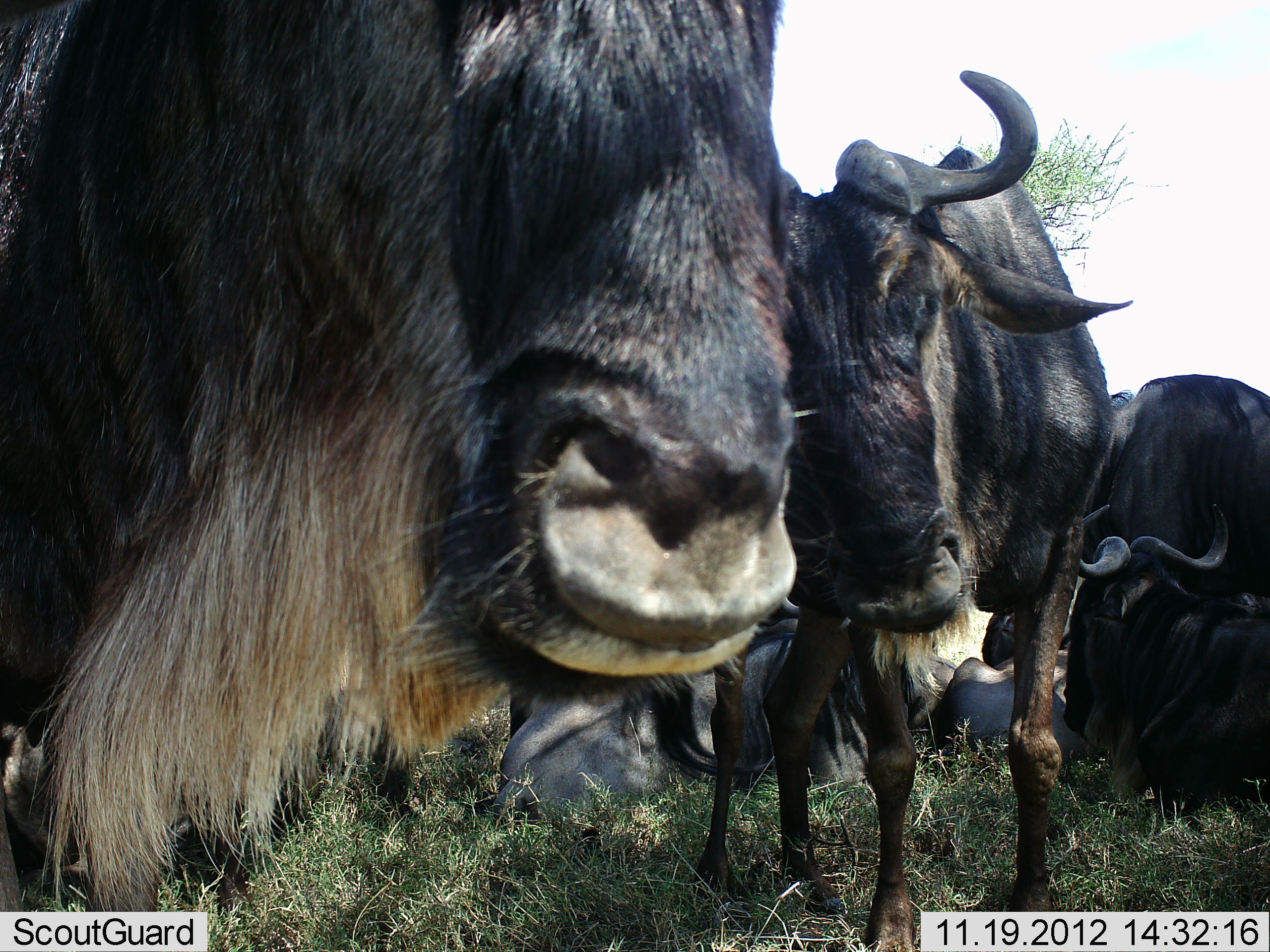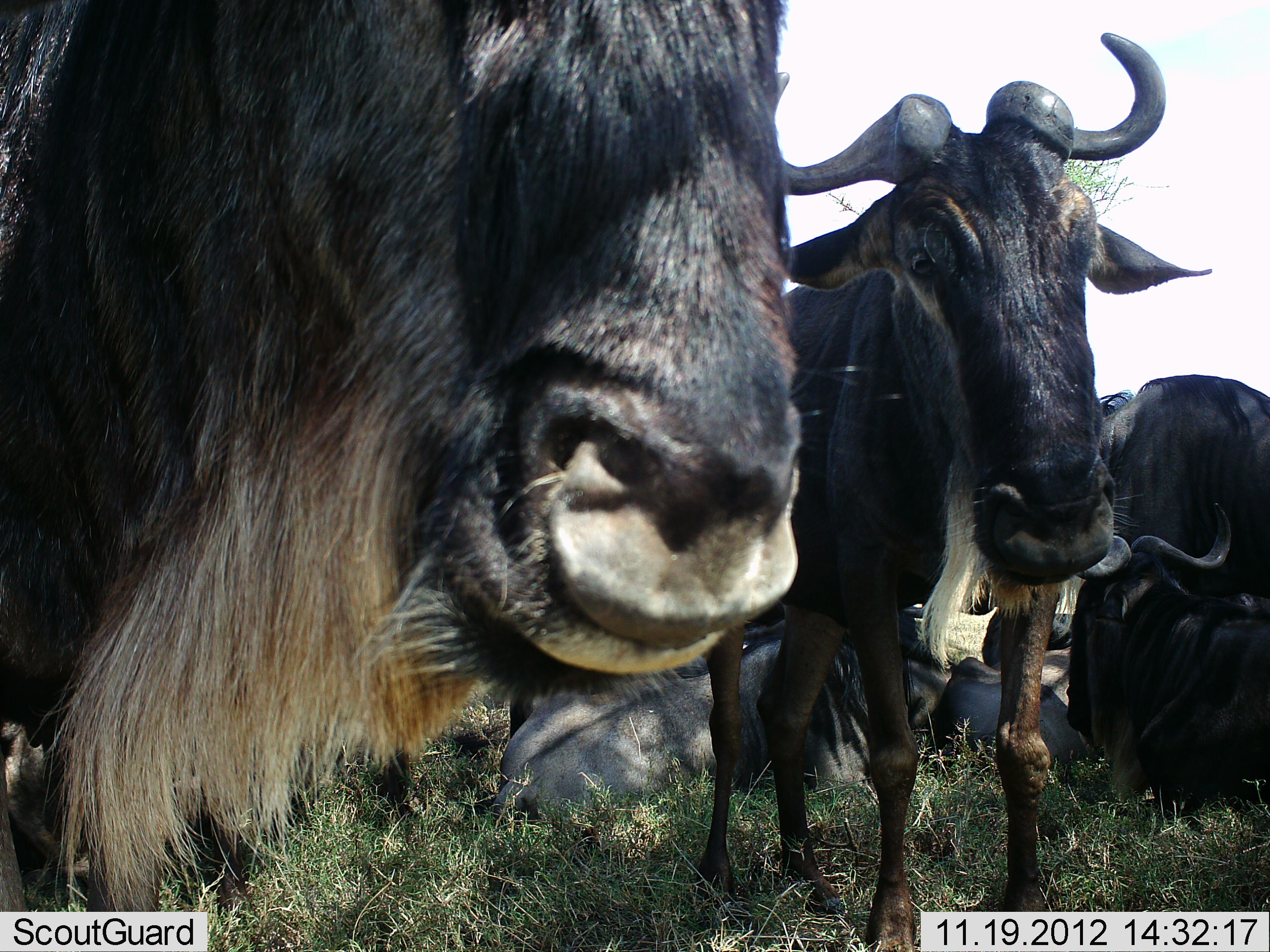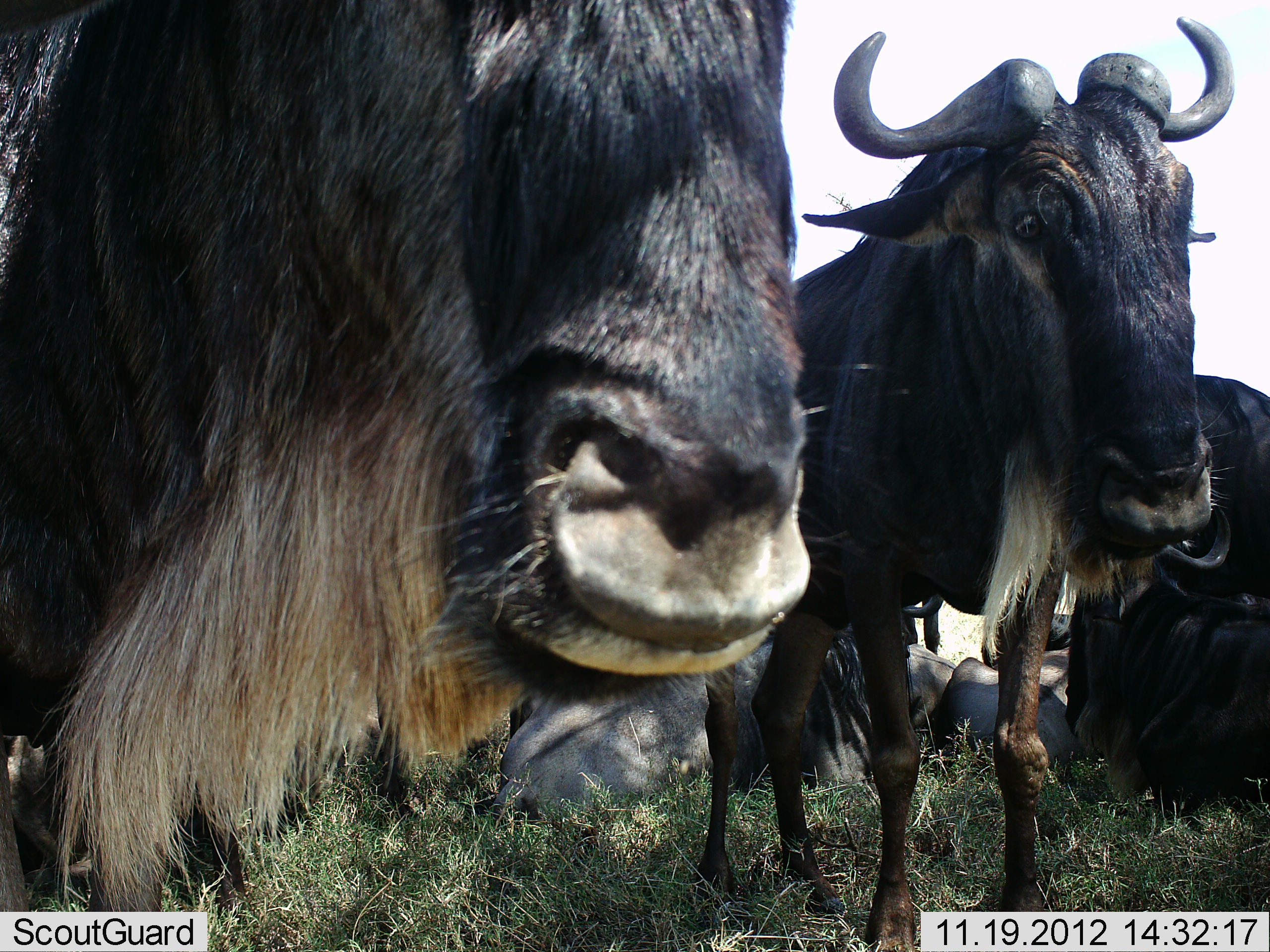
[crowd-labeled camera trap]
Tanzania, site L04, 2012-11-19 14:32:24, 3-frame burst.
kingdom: Animalia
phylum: Chordata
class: Mammalia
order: Artiodactyla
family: Bovidae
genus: Connochaetes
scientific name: Connochaetes taurinus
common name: blue wildebeest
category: wildebeest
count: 6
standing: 80%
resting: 100%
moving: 0%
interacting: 0%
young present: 0%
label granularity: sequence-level